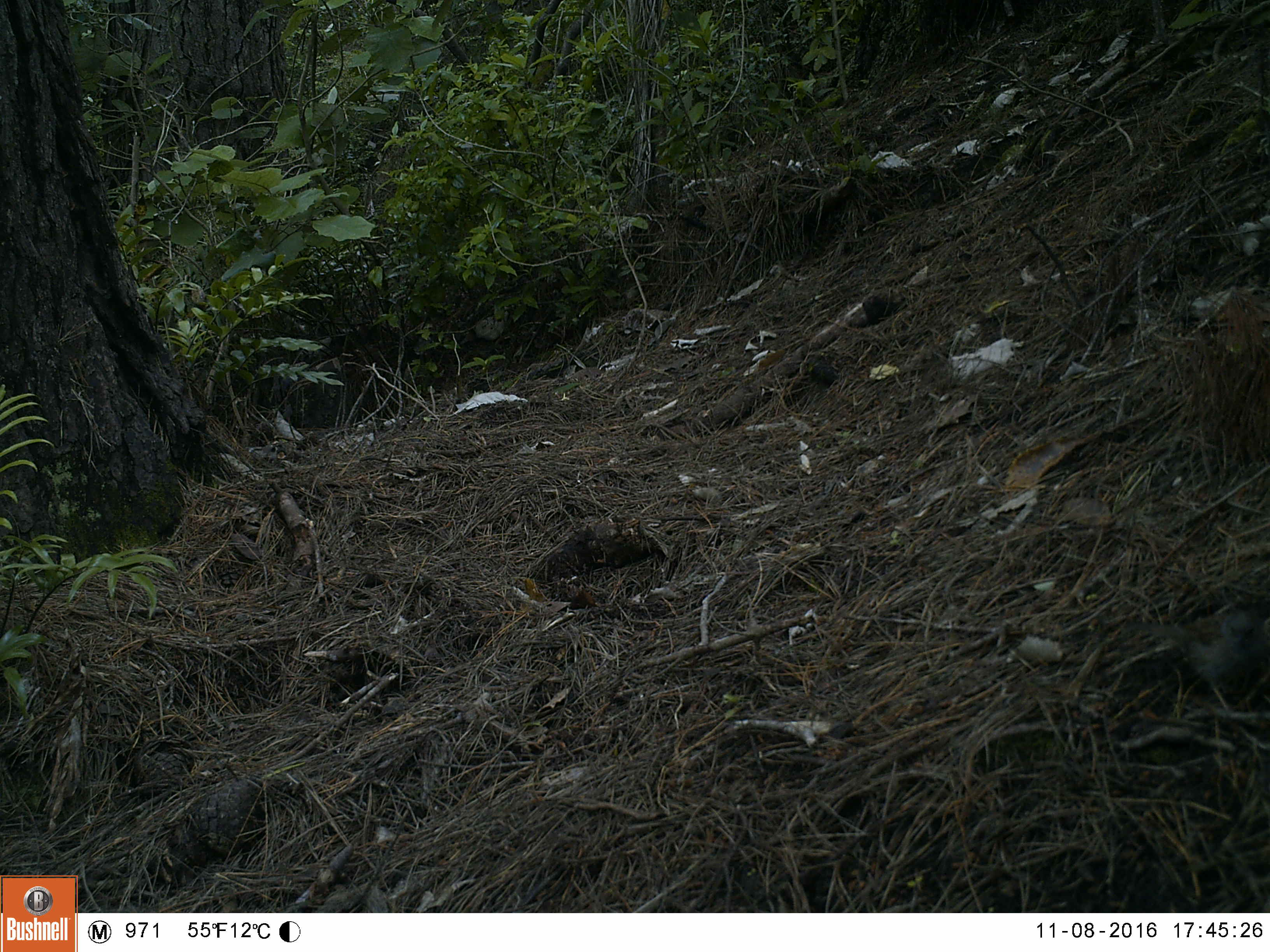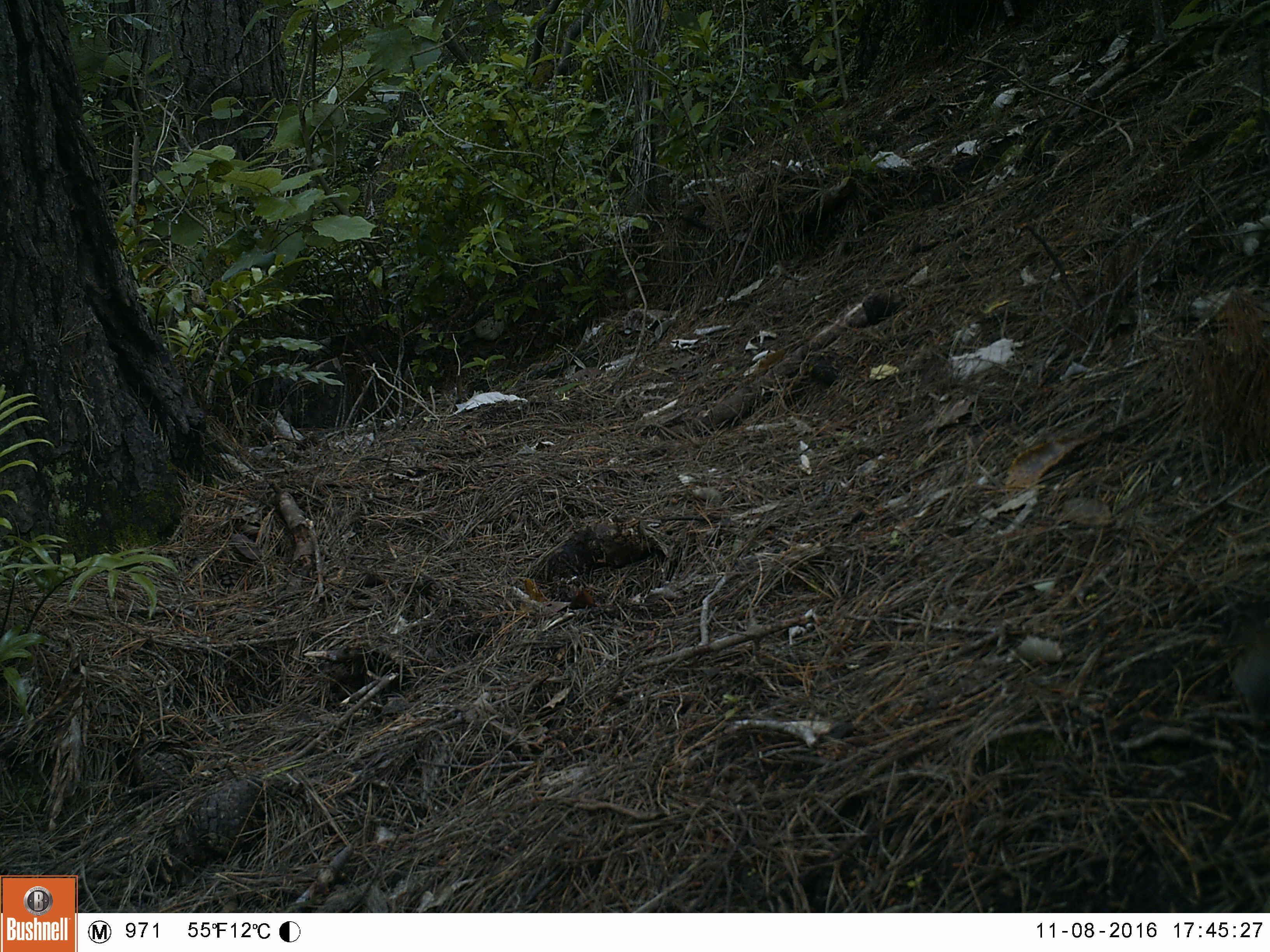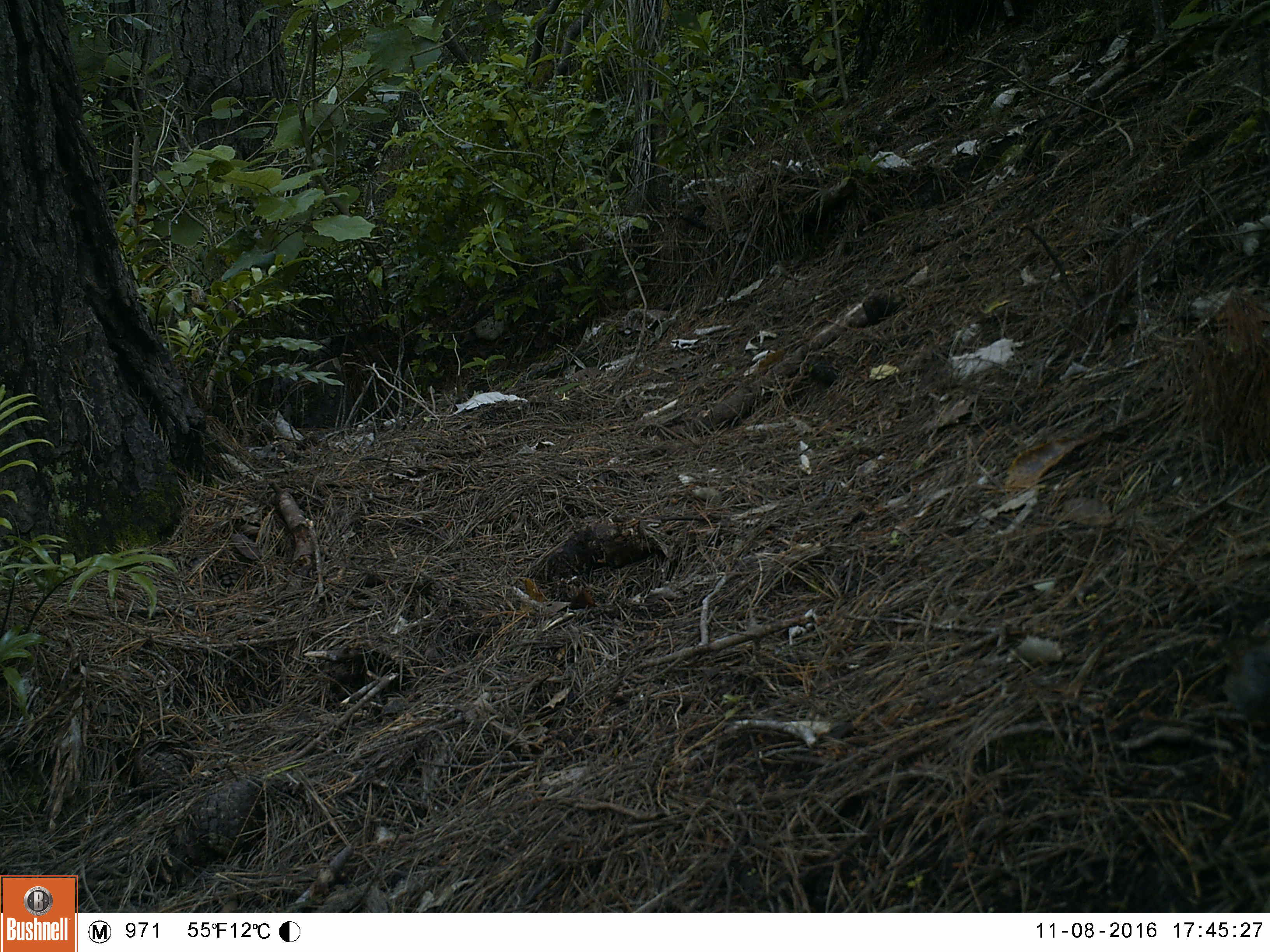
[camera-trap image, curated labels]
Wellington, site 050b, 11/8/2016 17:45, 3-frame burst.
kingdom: Animalia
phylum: Chordata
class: Aves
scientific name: Aves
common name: bird